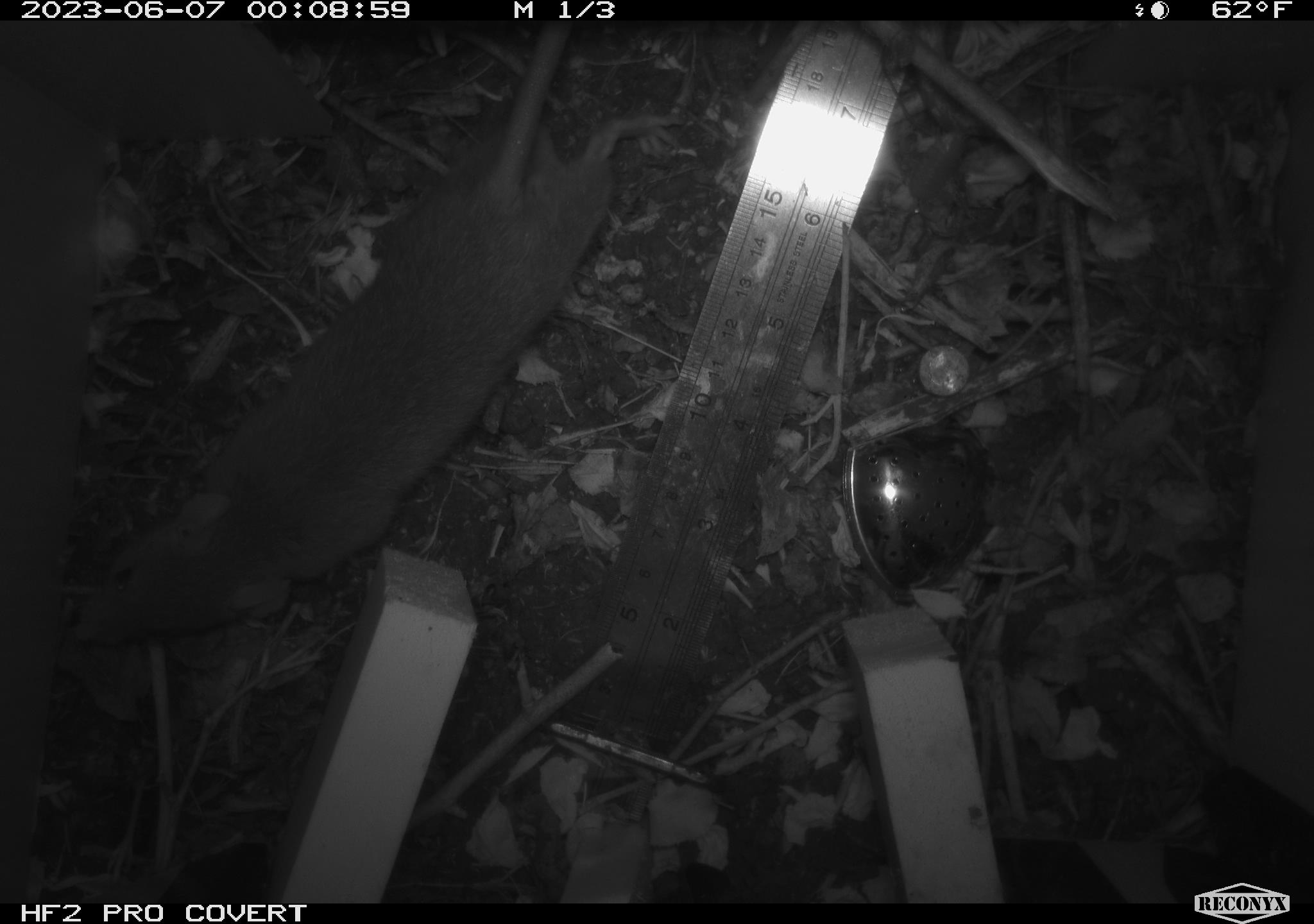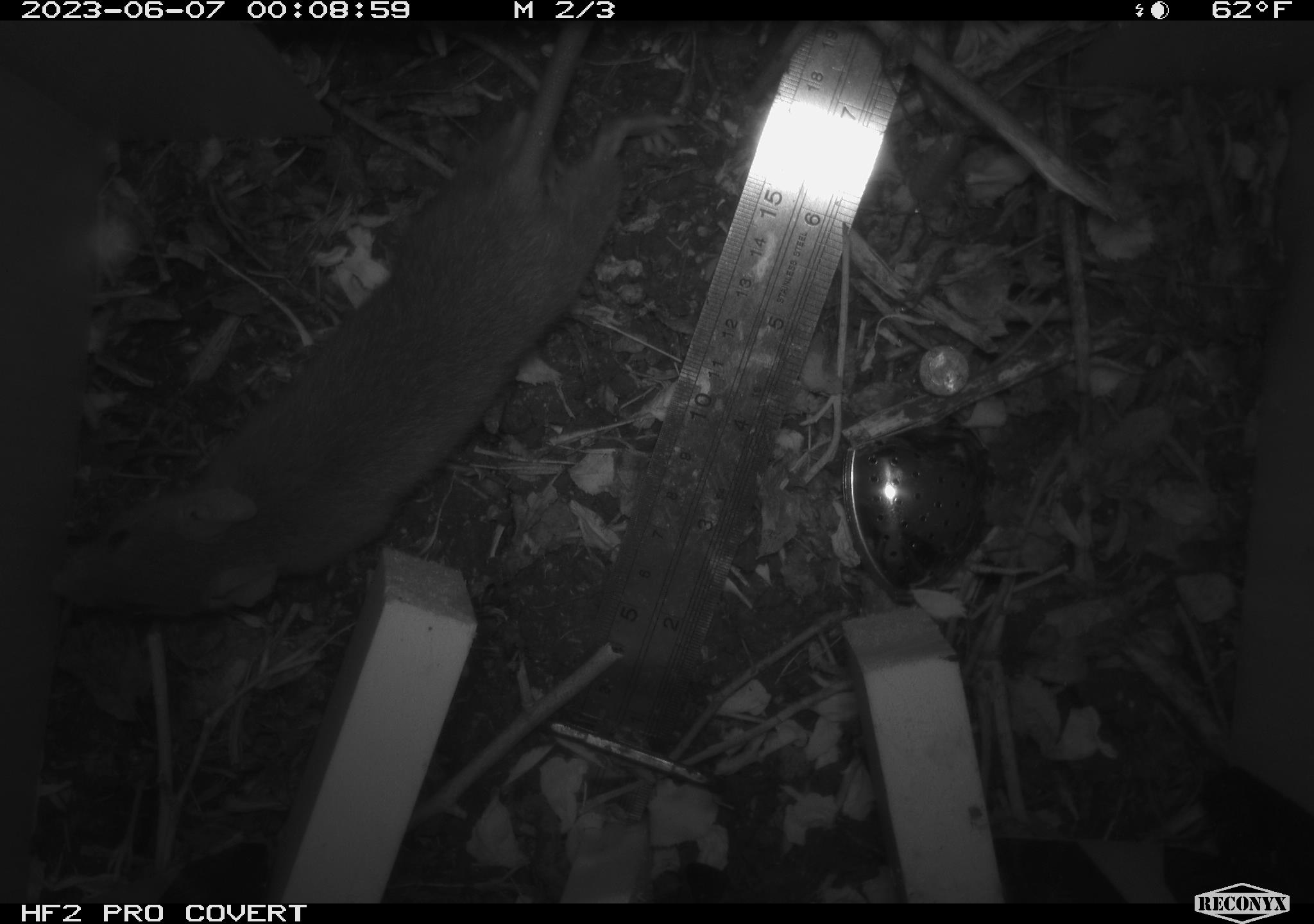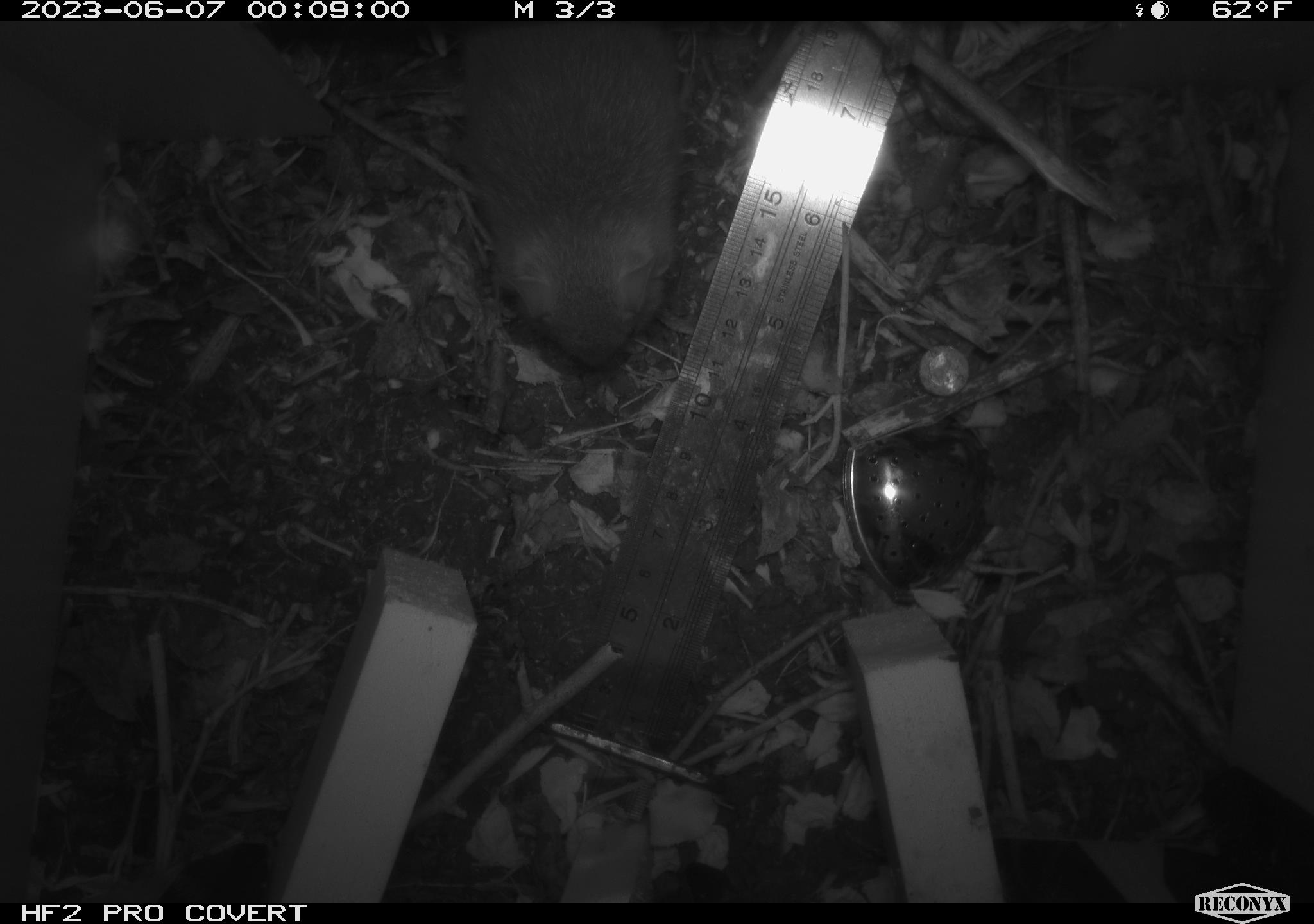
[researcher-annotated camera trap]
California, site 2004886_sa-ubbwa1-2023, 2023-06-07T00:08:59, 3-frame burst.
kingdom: Animalia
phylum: Chordata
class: Mammalia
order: Rodentia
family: Cricetidae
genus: Neotoma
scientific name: Neotoma fuscipes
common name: dusky-footed woodrat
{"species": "dusky-footed woodrat (Neotoma fuscipes)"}